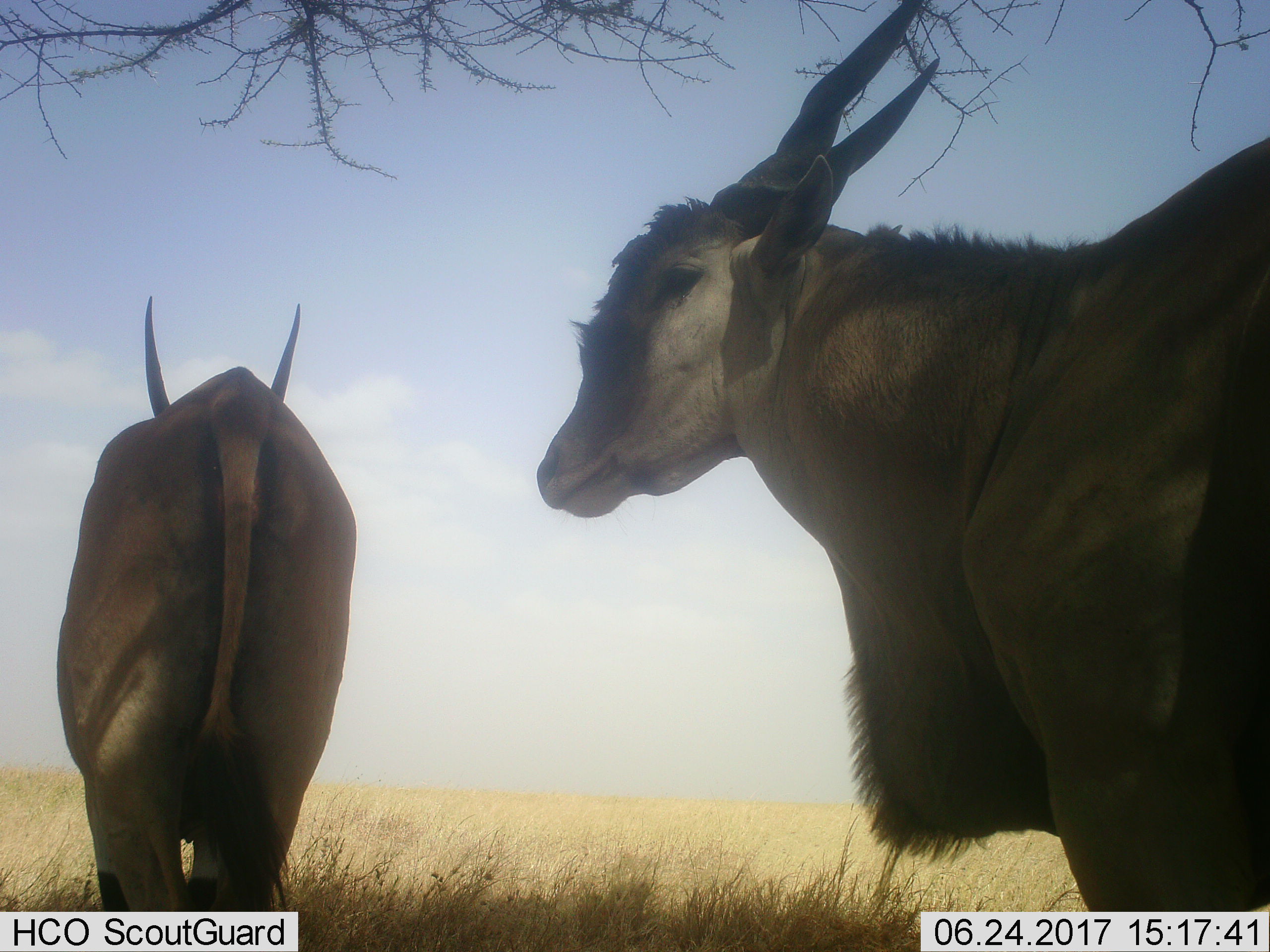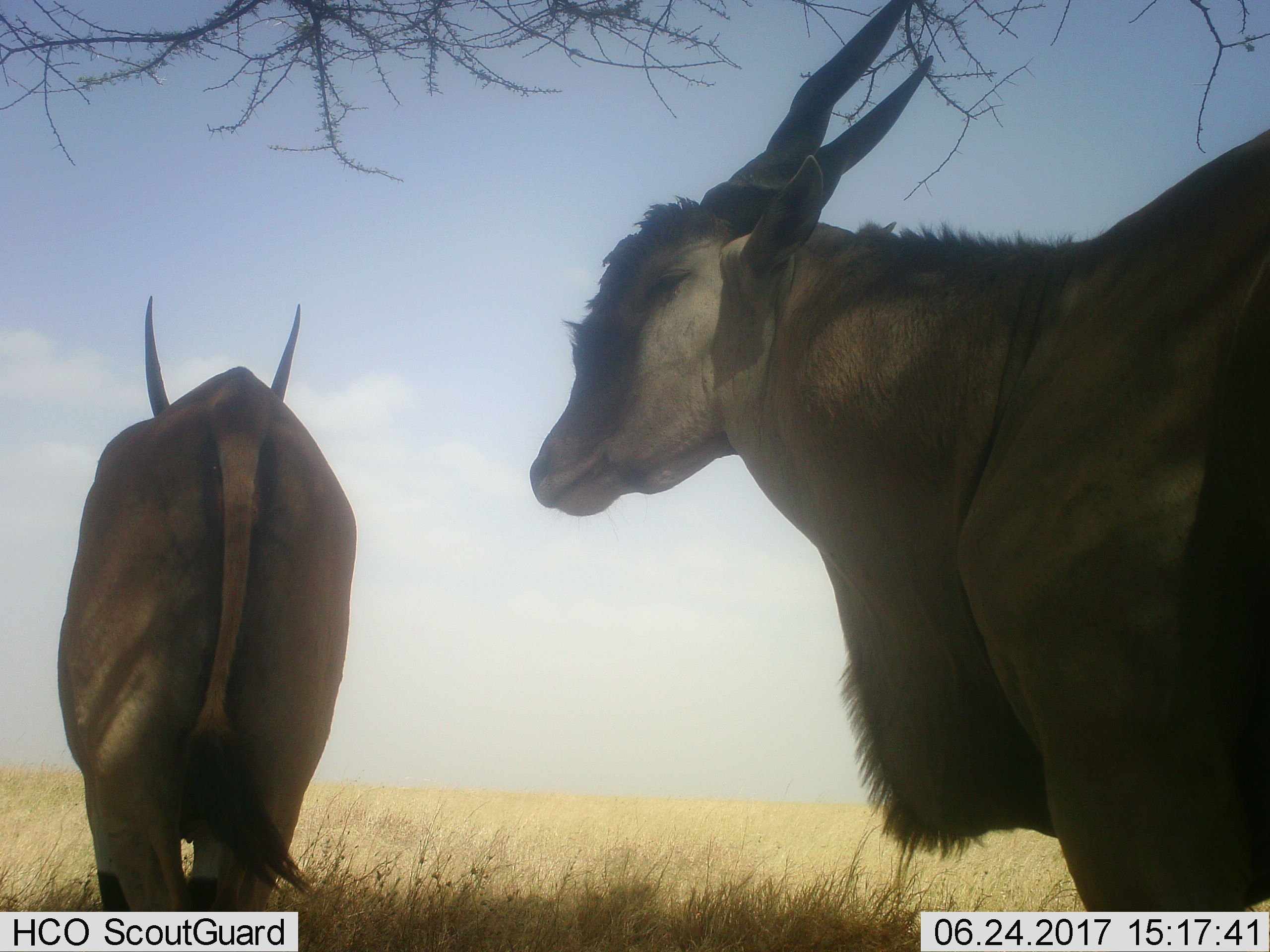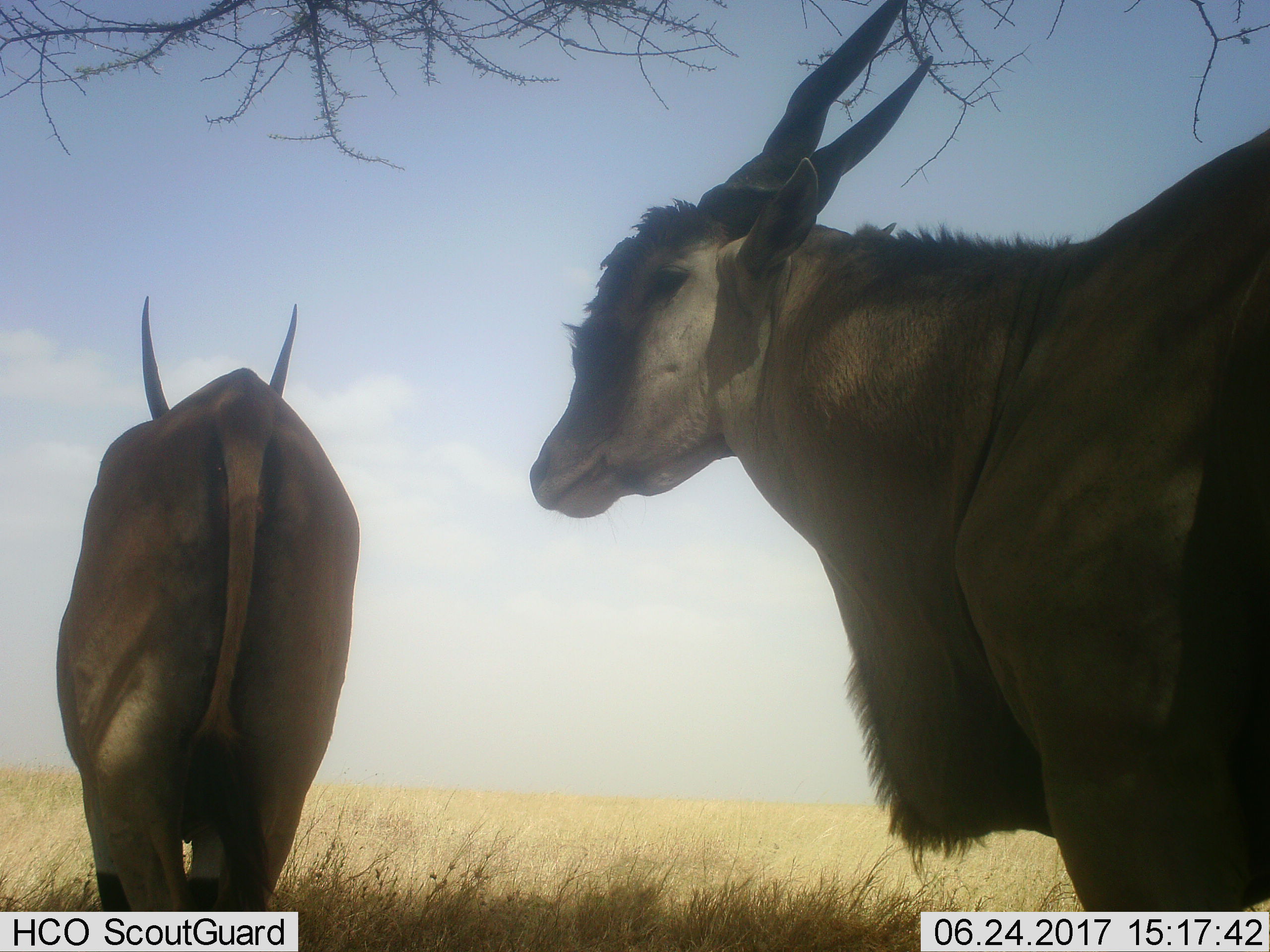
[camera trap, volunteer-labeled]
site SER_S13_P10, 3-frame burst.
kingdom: Animalia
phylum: Chordata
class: Mammalia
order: Artiodactyla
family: Bovidae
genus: Tragelaphus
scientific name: Tragelaphus oryx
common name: eland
Eland (Tragelaphus oryx), count 2. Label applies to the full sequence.